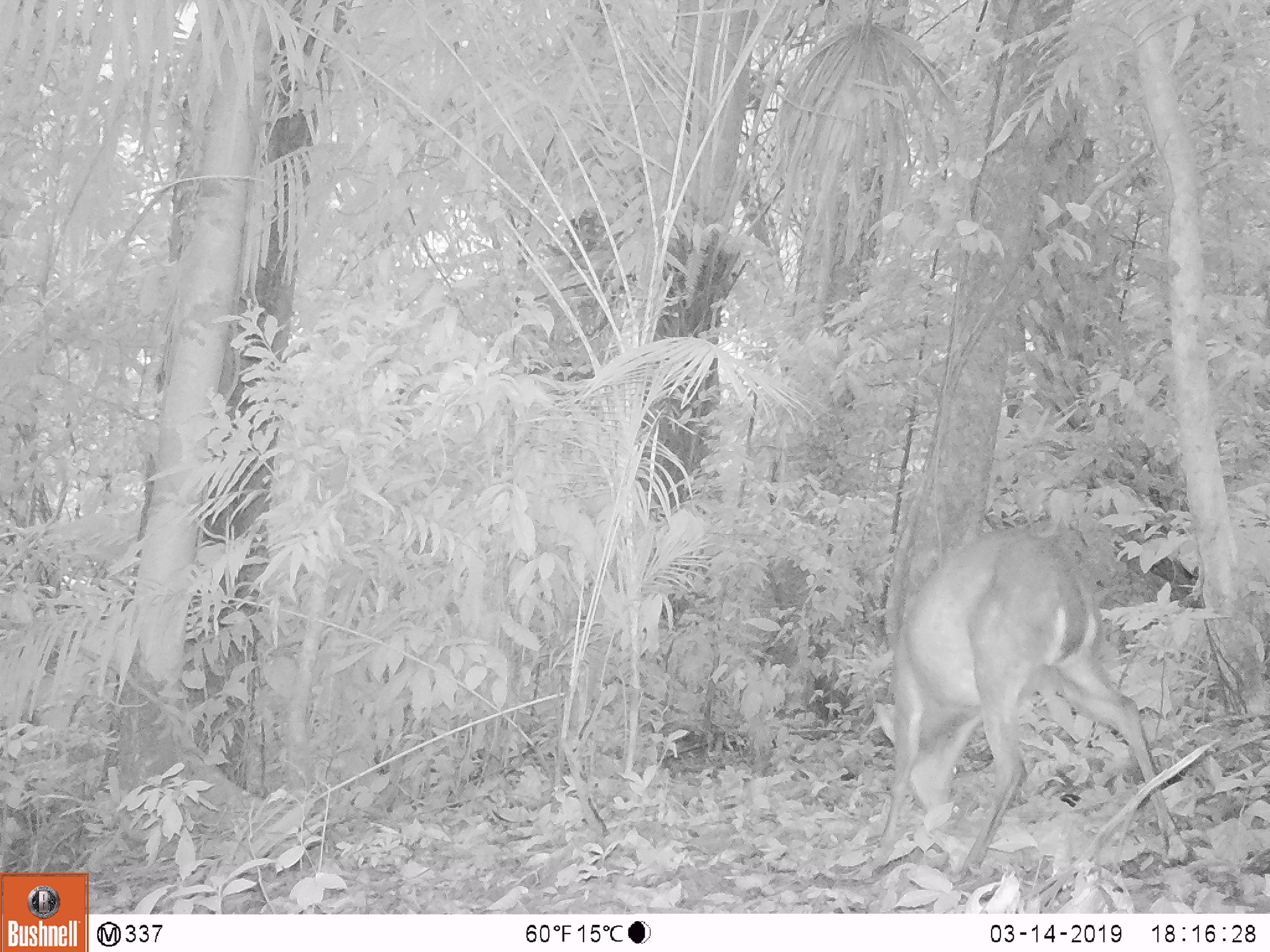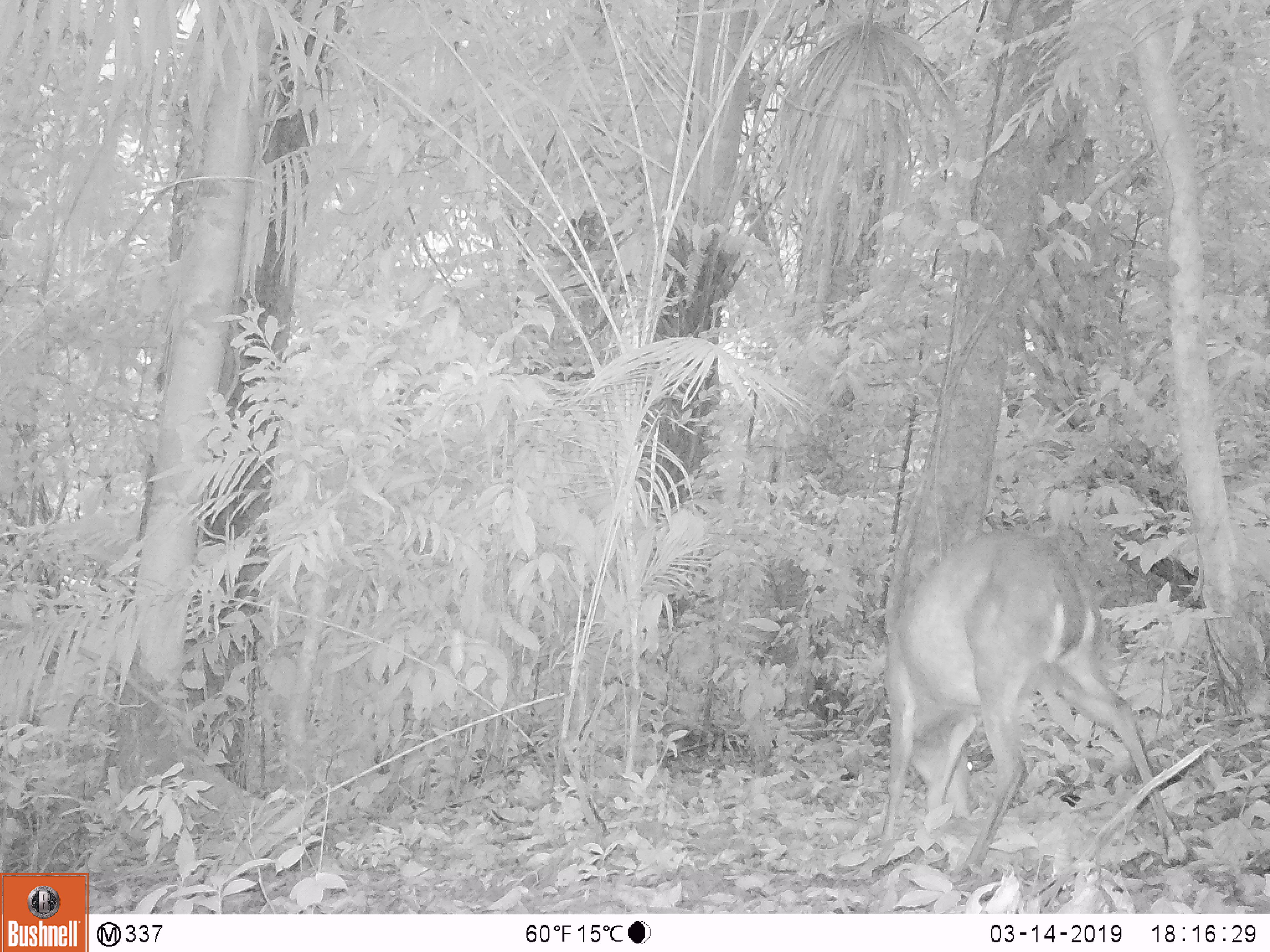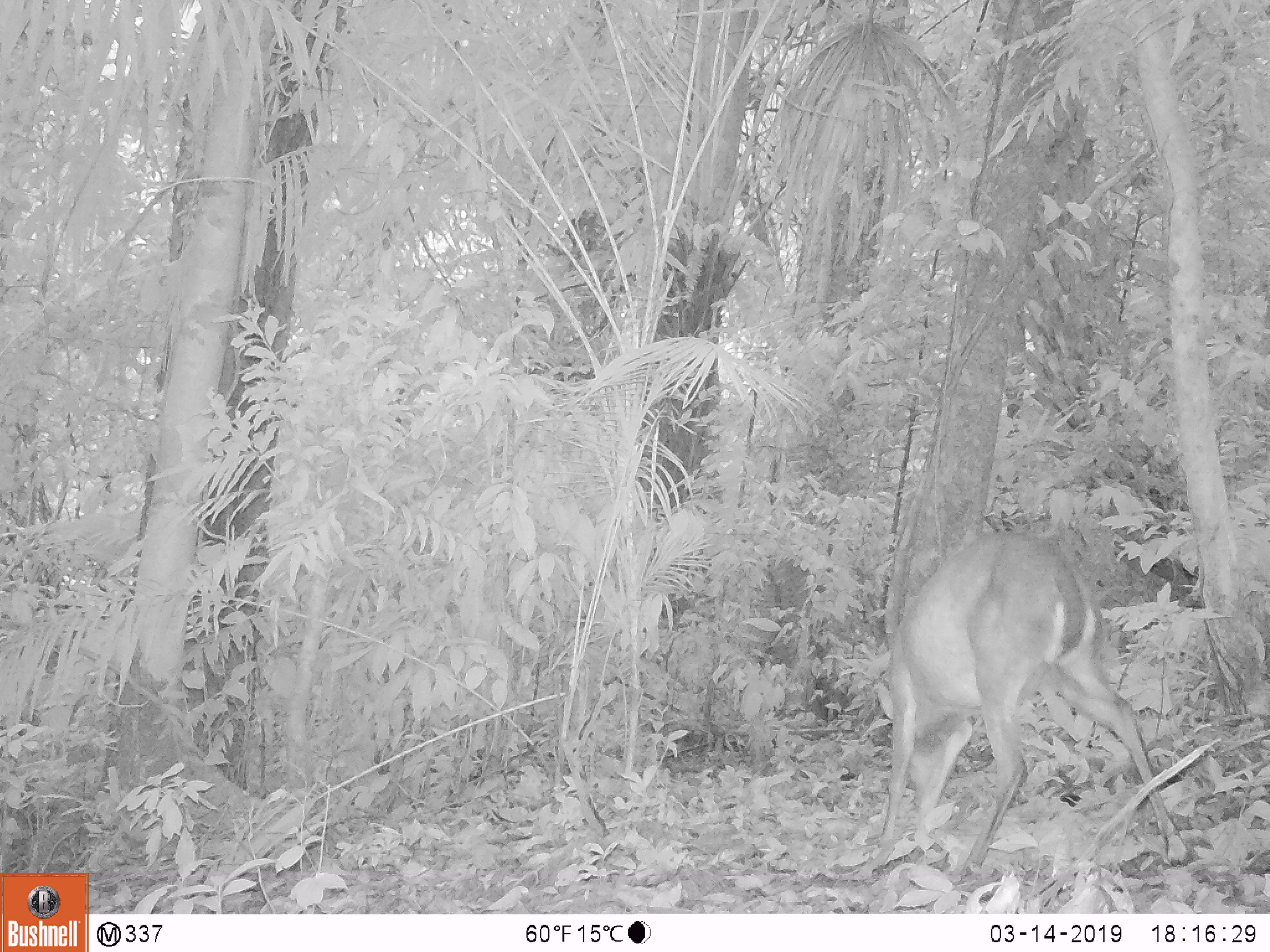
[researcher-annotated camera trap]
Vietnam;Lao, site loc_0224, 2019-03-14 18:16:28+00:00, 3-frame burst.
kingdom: Animalia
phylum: Chordata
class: Mammalia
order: Artiodactyla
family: Cervidae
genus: Muntiacus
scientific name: Muntiacus vuquangensis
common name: large-antlered muntjac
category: large antlered muntjac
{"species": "large antlered muntjac (large-antlered muntjac) (Muntiacus vuquangensis)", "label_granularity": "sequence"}